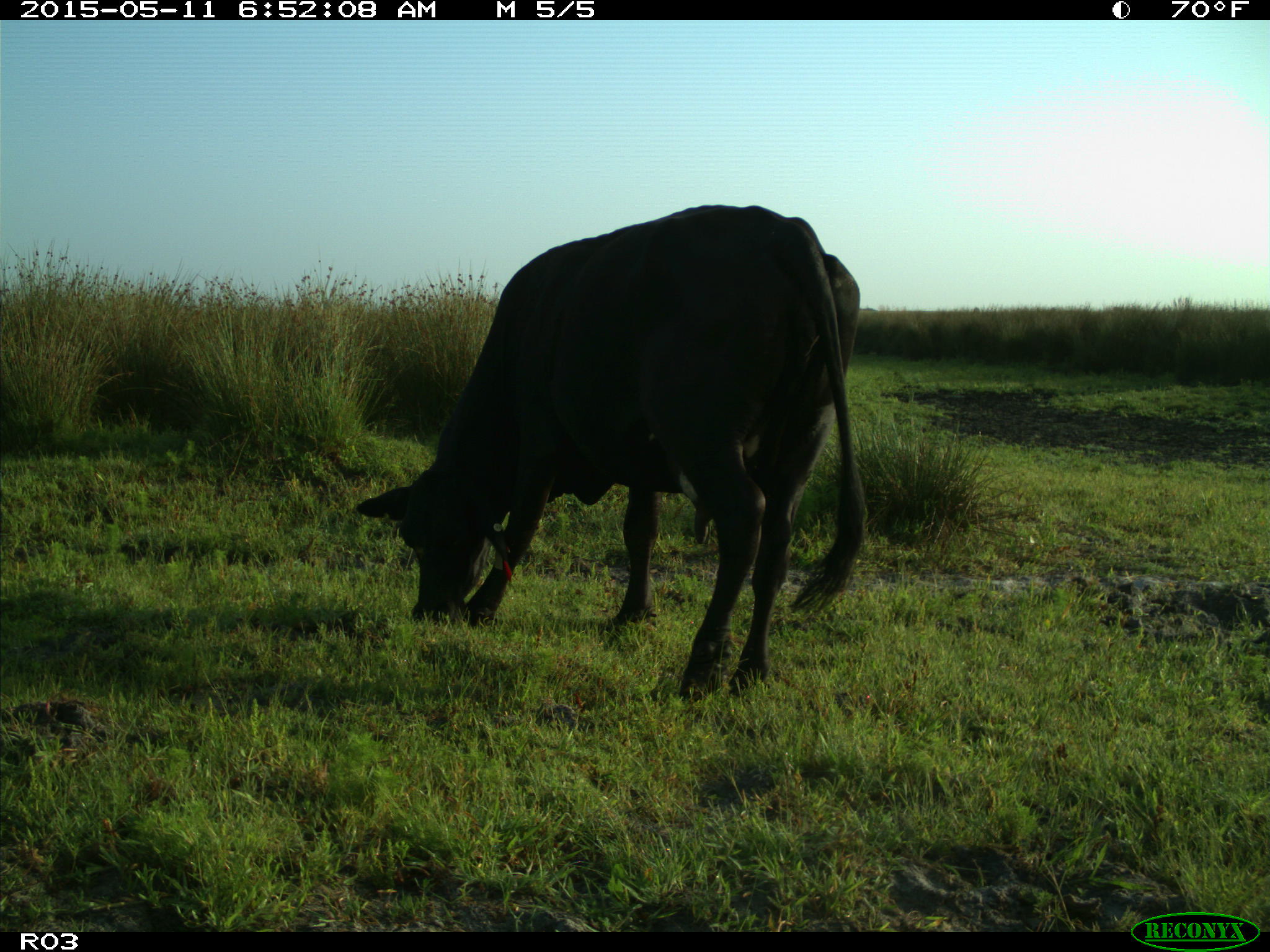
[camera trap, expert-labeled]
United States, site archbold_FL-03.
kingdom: Animalia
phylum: Chordata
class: Mammalia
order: Artiodactyla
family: Bovidae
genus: Bos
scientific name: Bos taurus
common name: domestic cow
Bos taurus (domestic cow).